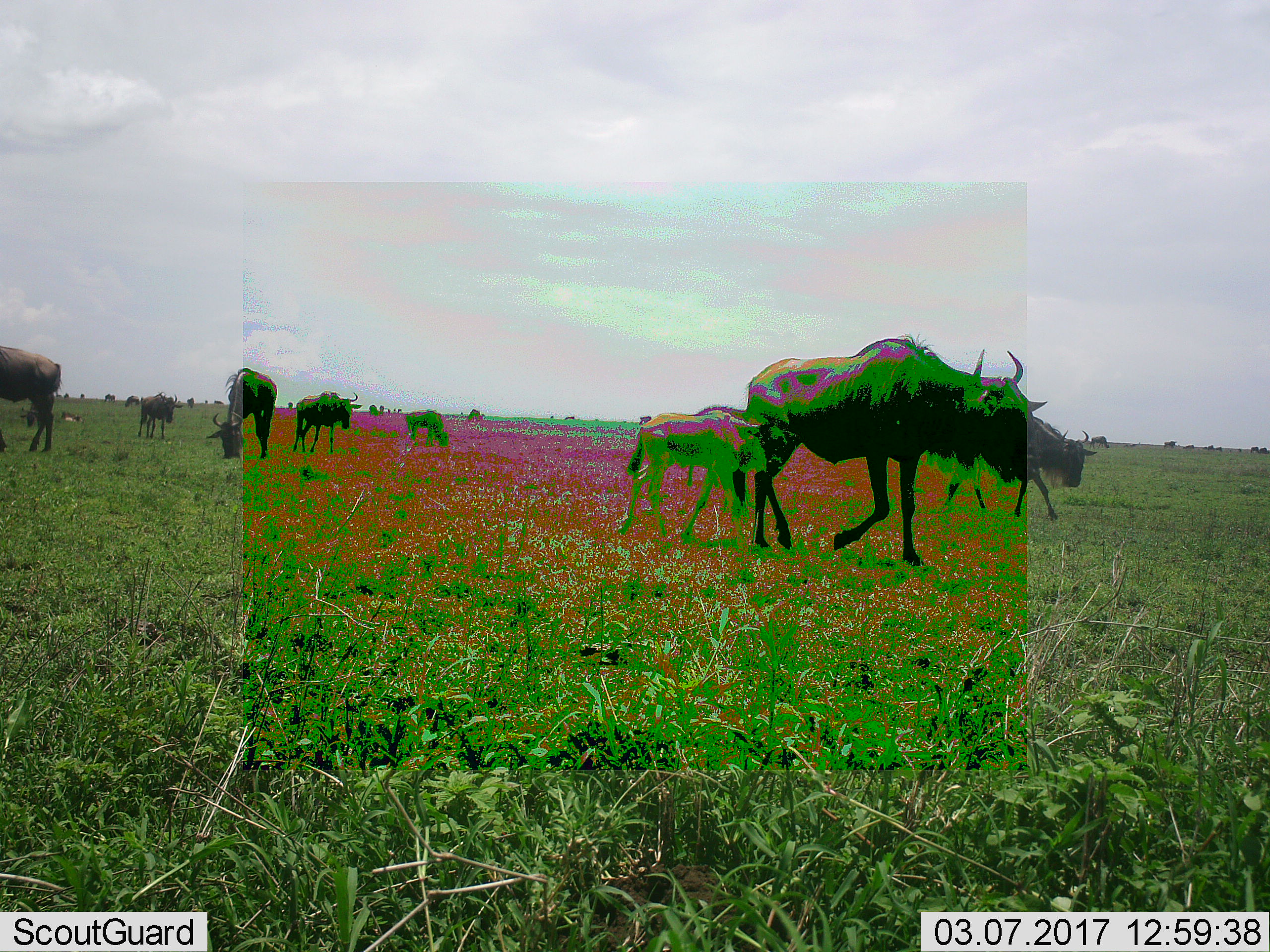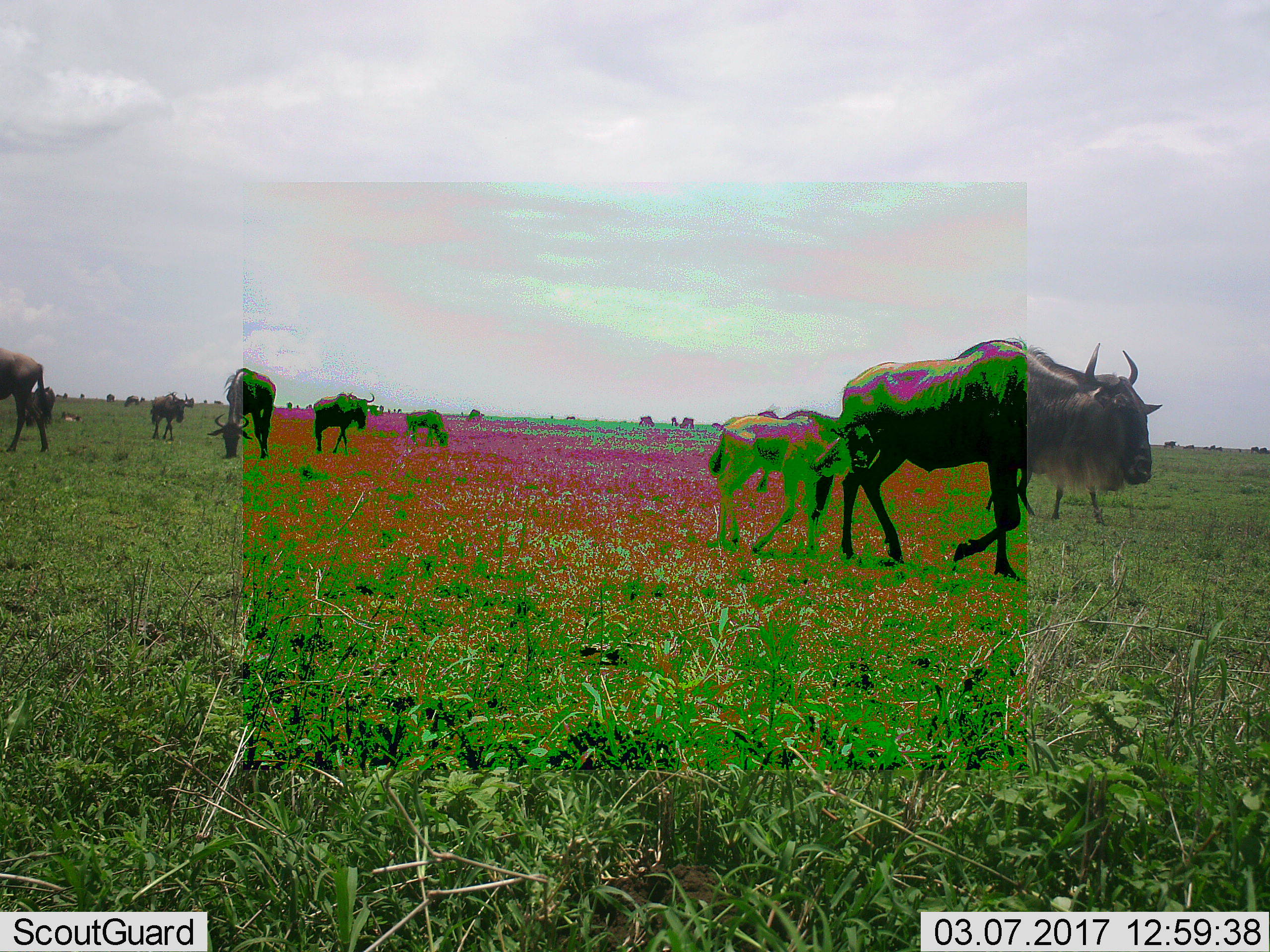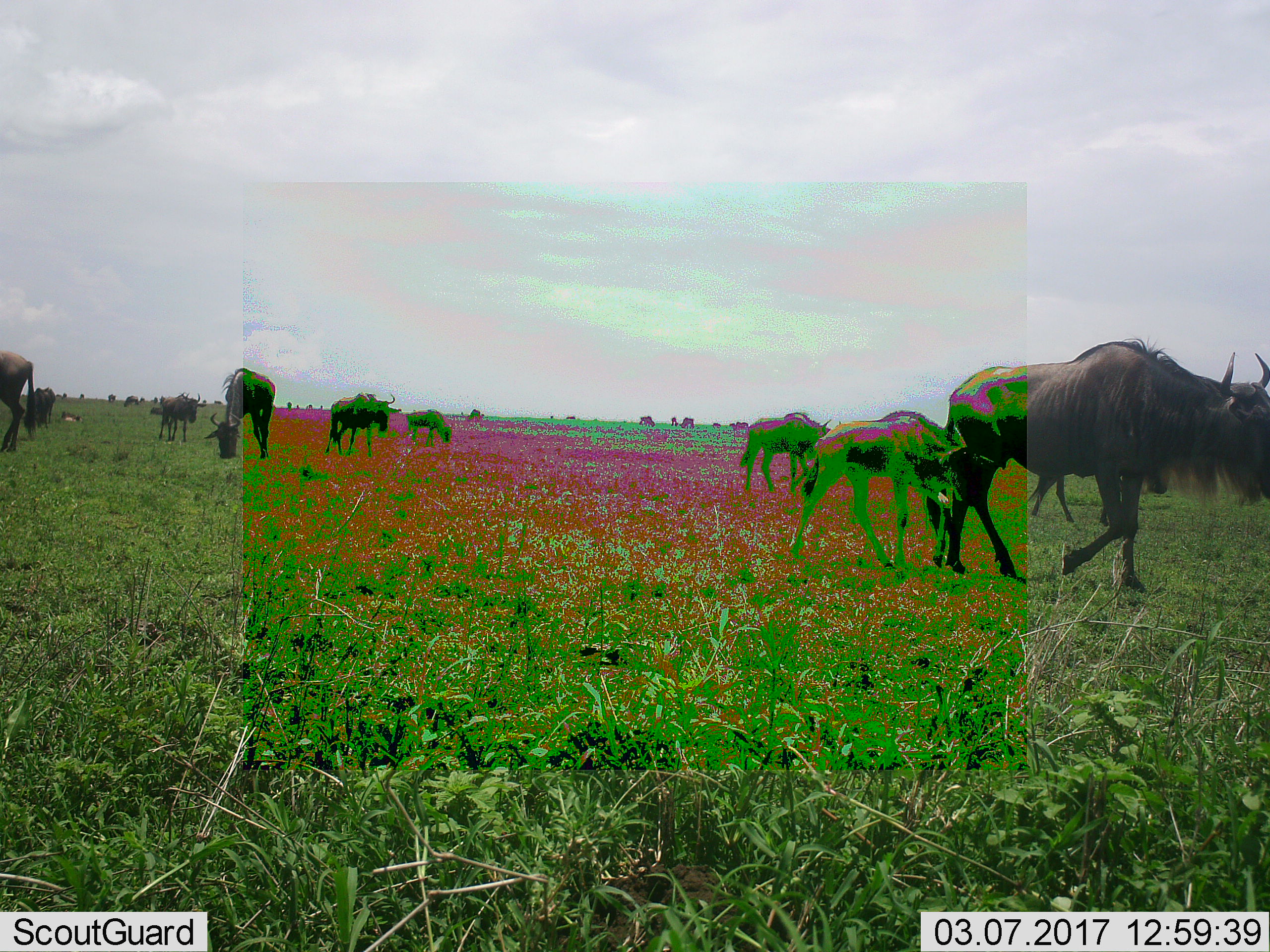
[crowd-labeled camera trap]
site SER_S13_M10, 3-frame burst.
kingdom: Animalia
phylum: Chordata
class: Mammalia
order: Artiodactyla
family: Bovidae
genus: Connochaetes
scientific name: Connochaetes taurinus taurinus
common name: blue wildebeest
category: wildebeestblue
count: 11-50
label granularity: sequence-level